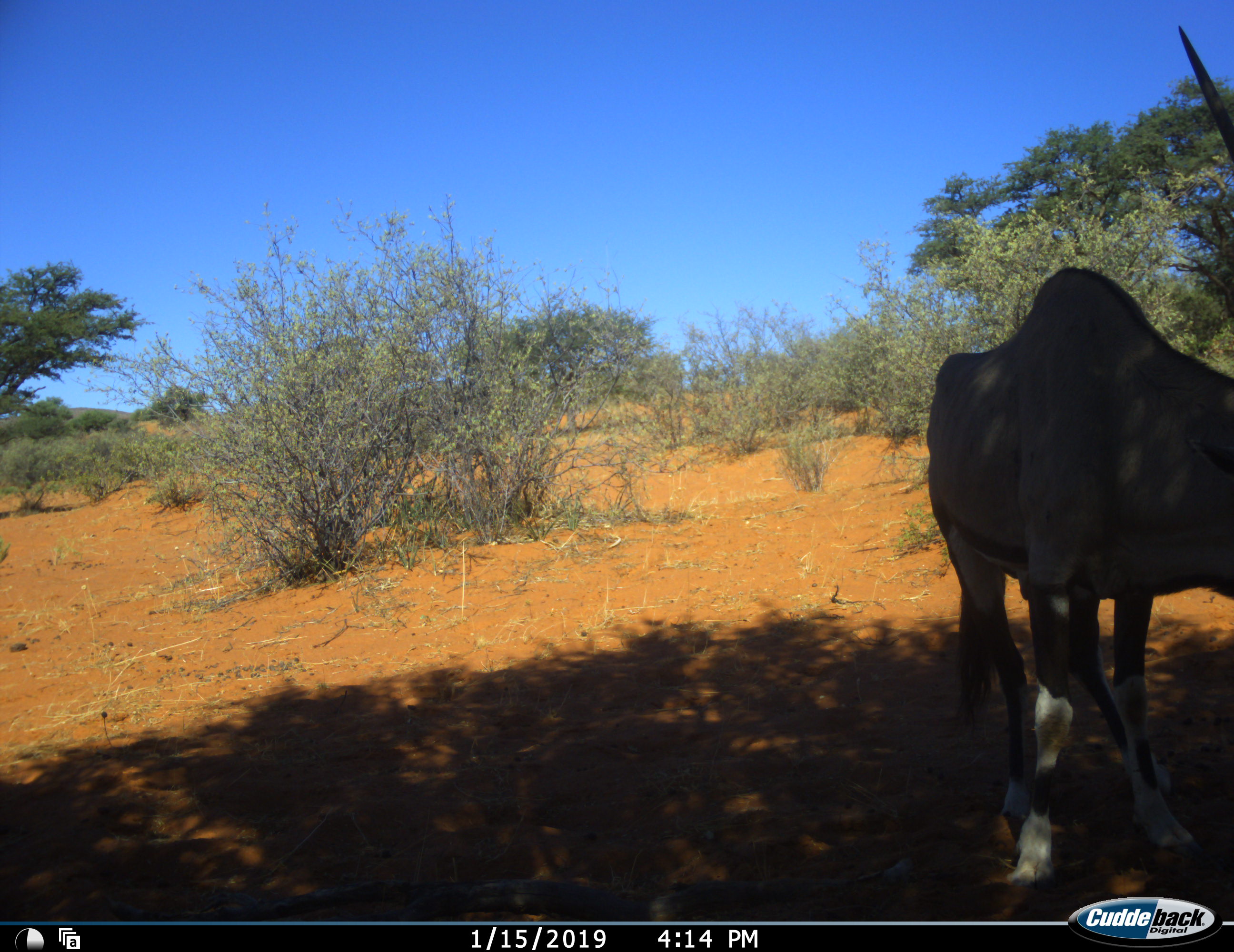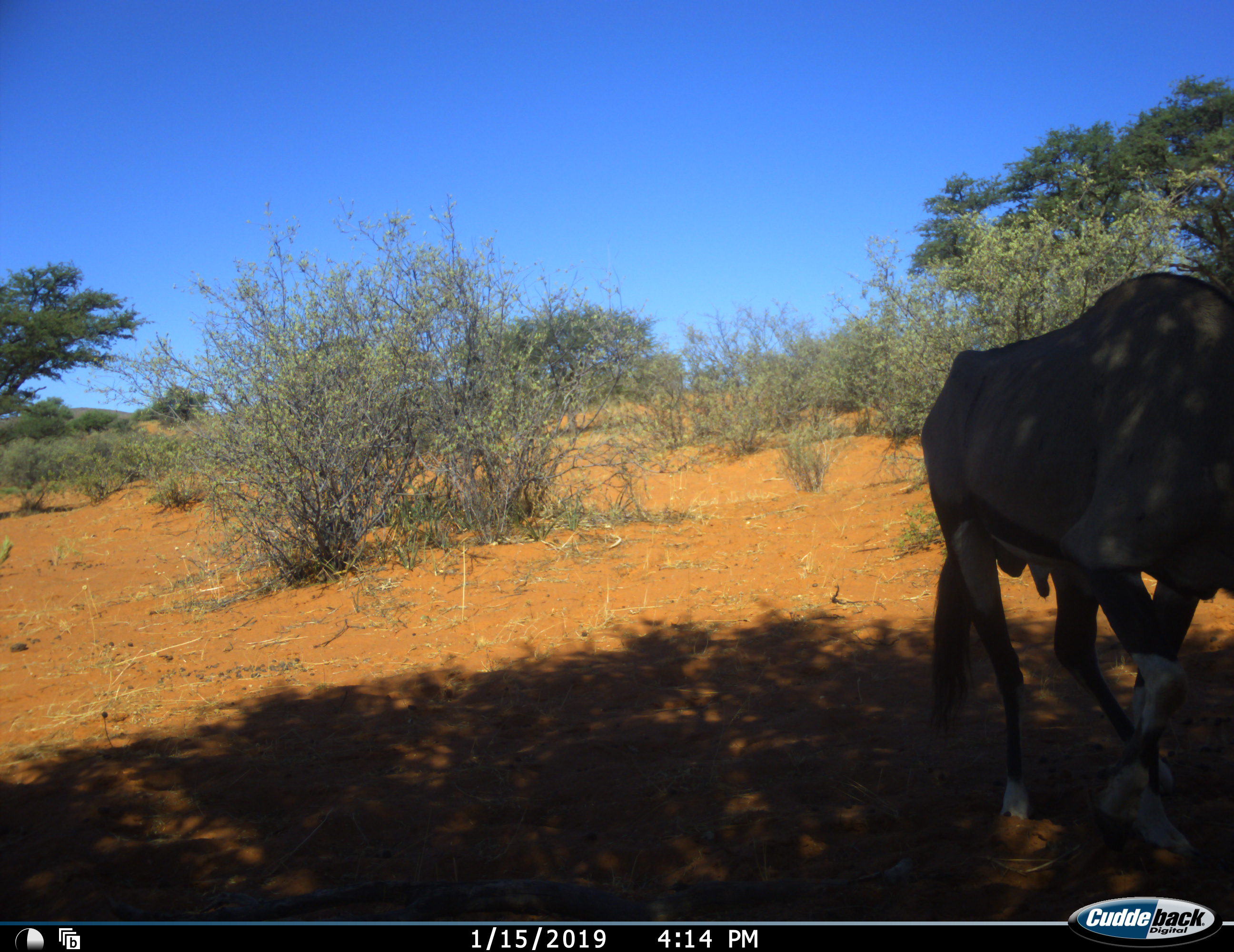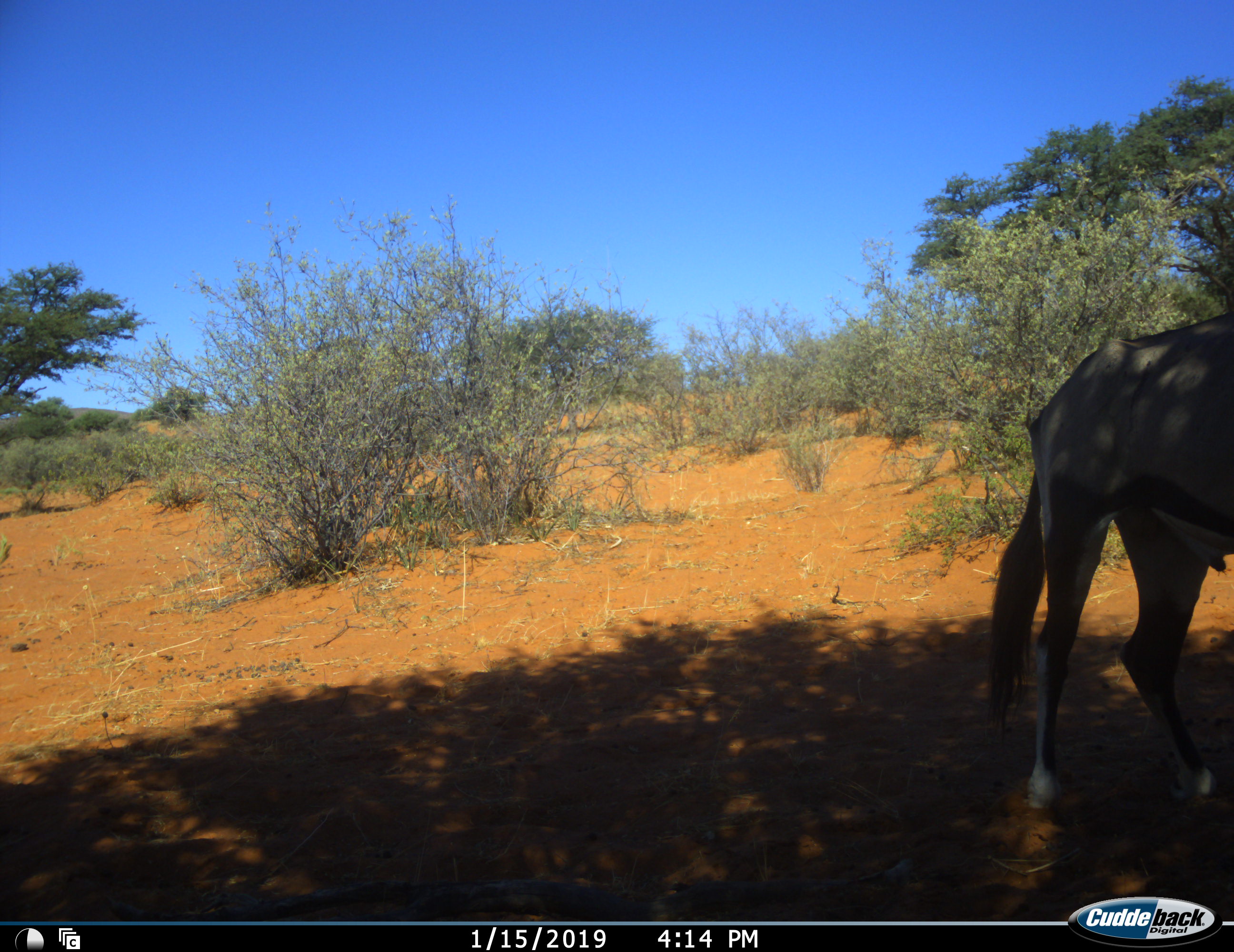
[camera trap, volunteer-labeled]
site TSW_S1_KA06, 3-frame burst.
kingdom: Animalia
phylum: Chordata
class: Mammalia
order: Artiodactyla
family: Bovidae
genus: Oryx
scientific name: Oryx gazella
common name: gemsbok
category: oryx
Oryx (gemsbok) (Oryx gazella), count 1. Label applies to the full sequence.